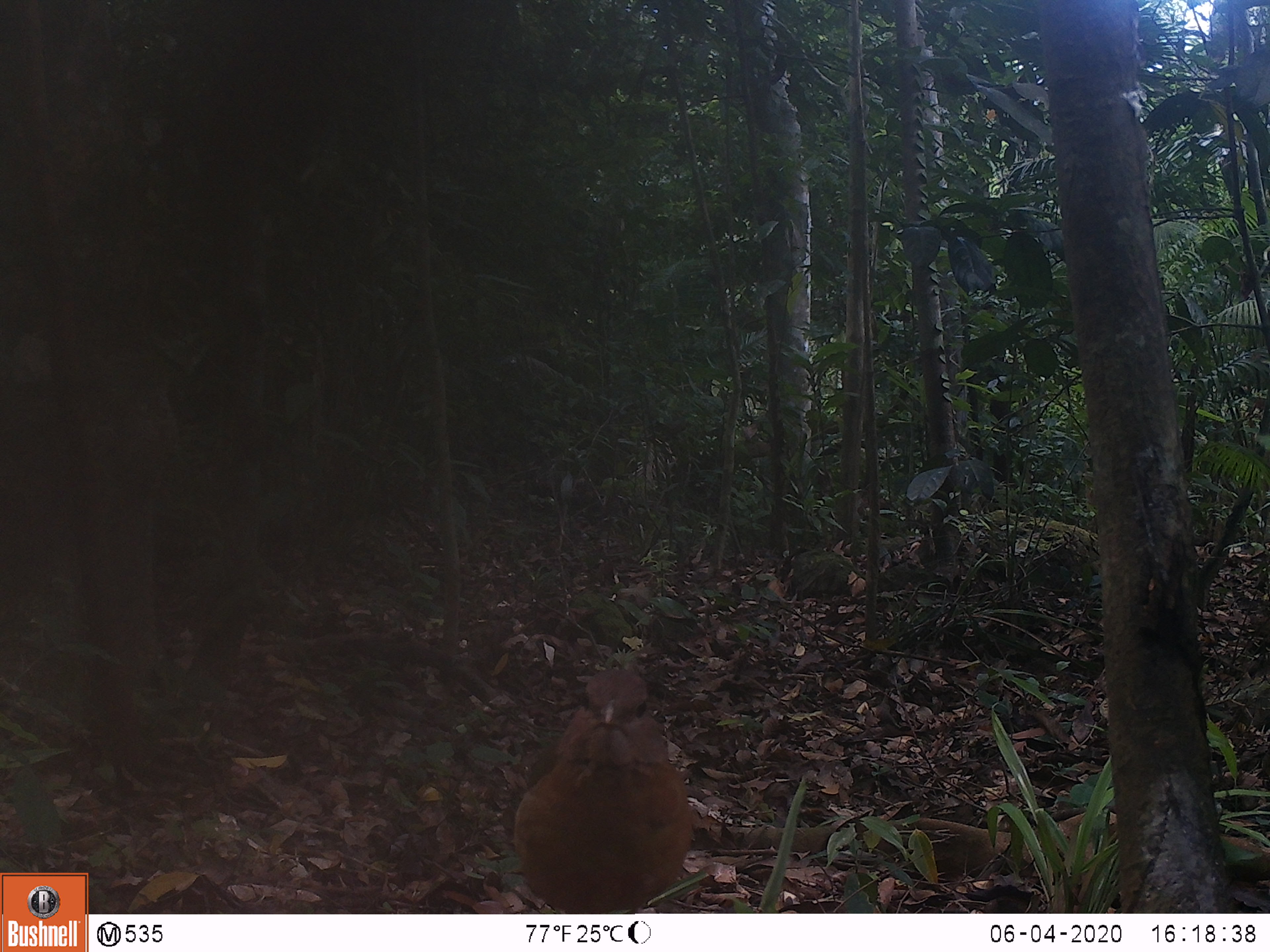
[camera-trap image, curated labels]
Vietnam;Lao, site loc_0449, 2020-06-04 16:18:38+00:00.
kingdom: Animalia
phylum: Chordata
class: Aves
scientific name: Aves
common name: bird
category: unidentified bird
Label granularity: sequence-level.